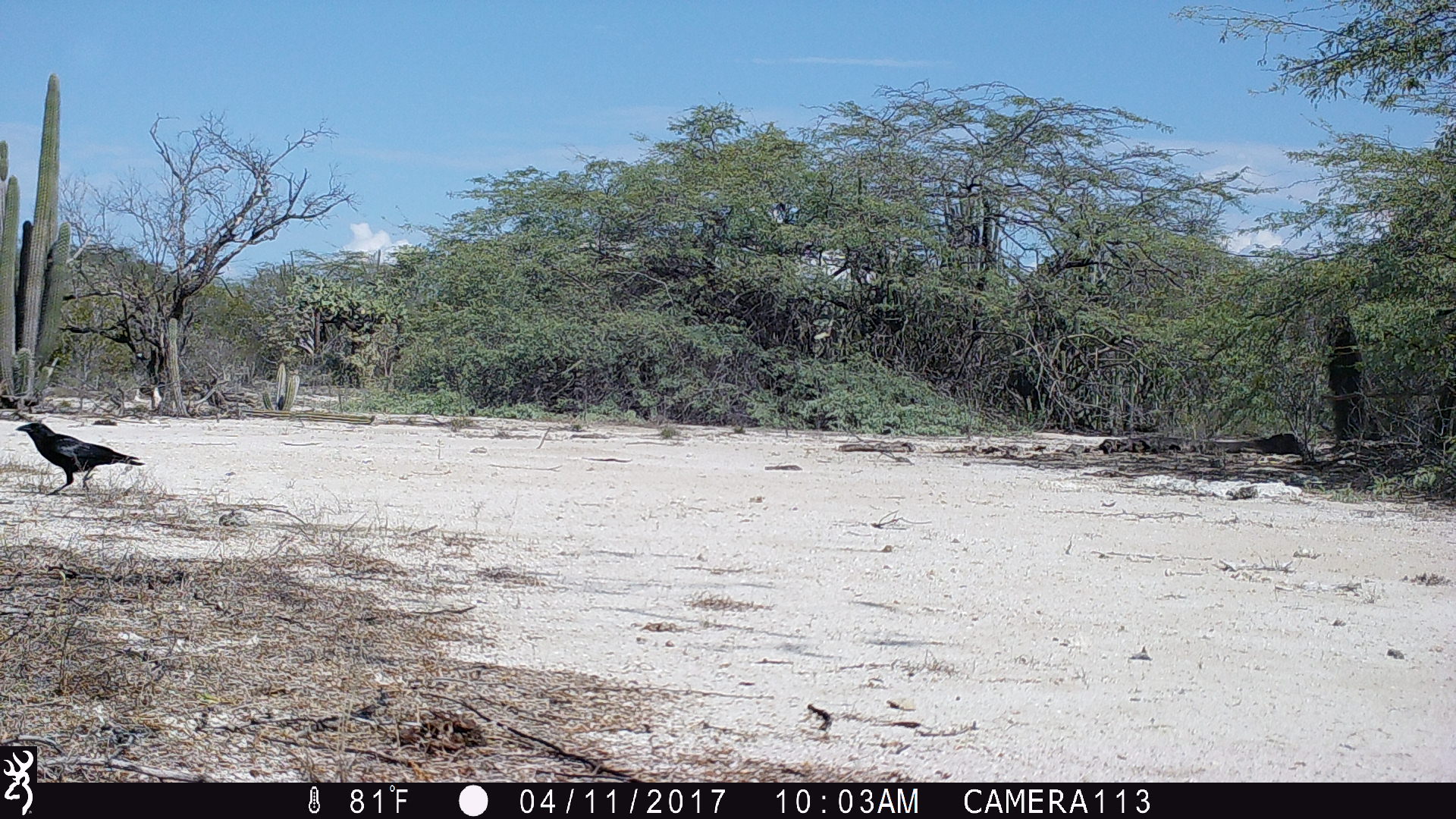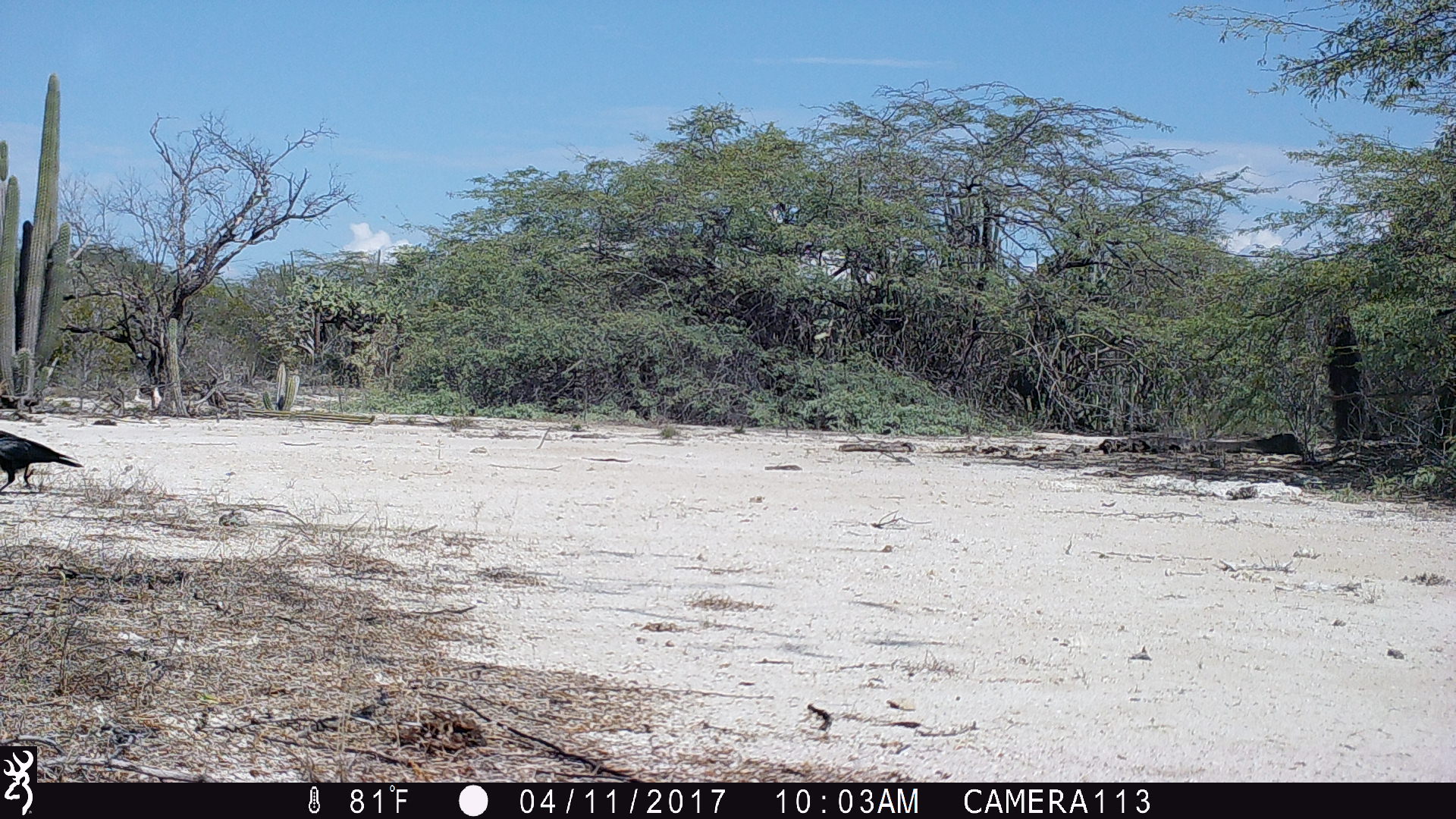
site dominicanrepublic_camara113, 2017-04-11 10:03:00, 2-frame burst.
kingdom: Animalia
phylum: Chordata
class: Aves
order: Passeriformes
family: Corvidae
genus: Corvus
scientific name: Corvus corax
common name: raven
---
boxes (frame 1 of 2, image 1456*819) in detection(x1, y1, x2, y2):
raven: detection(5, 402, 147, 496)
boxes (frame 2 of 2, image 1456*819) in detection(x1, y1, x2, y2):
raven: detection(0, 418, 86, 495)